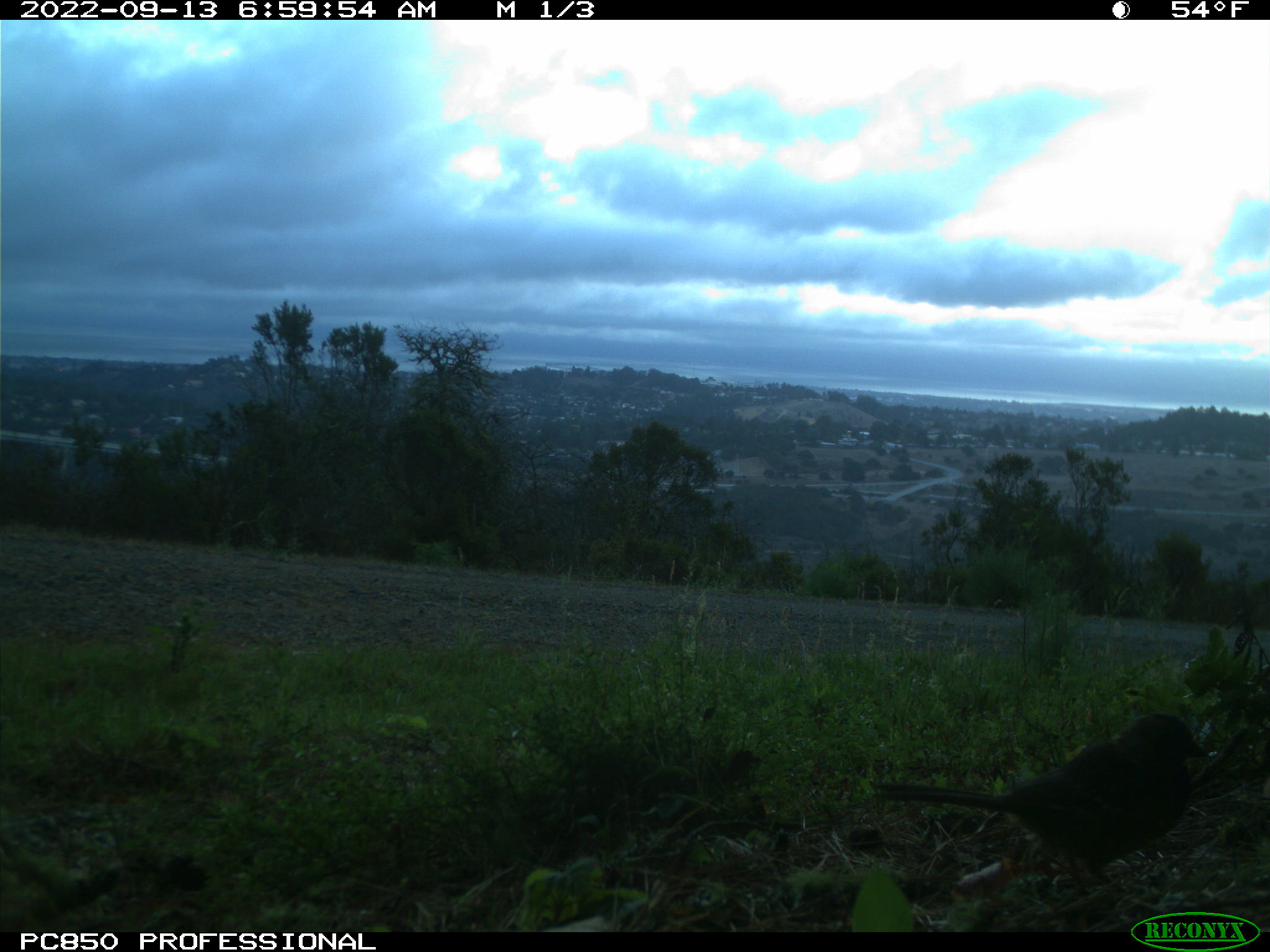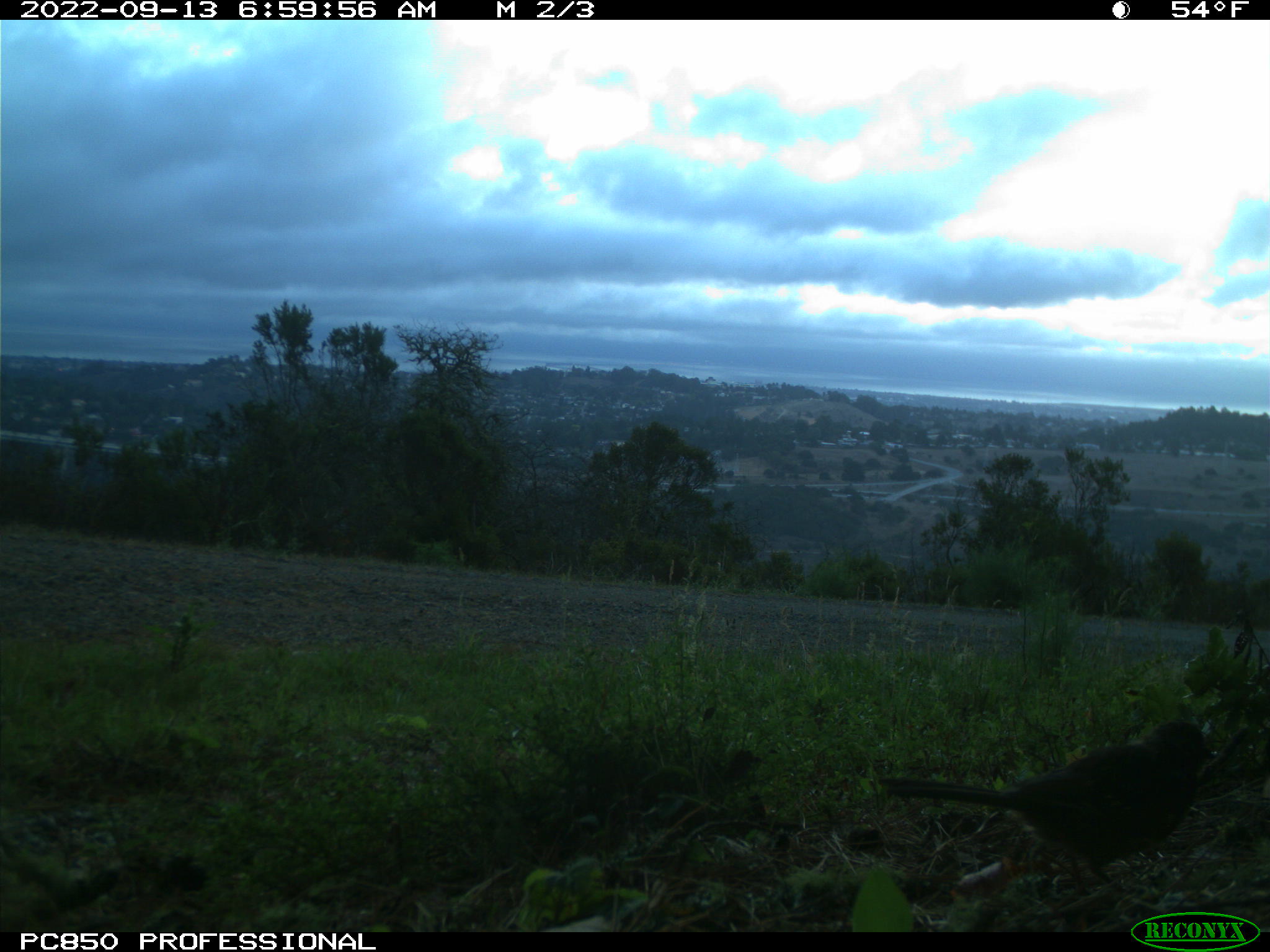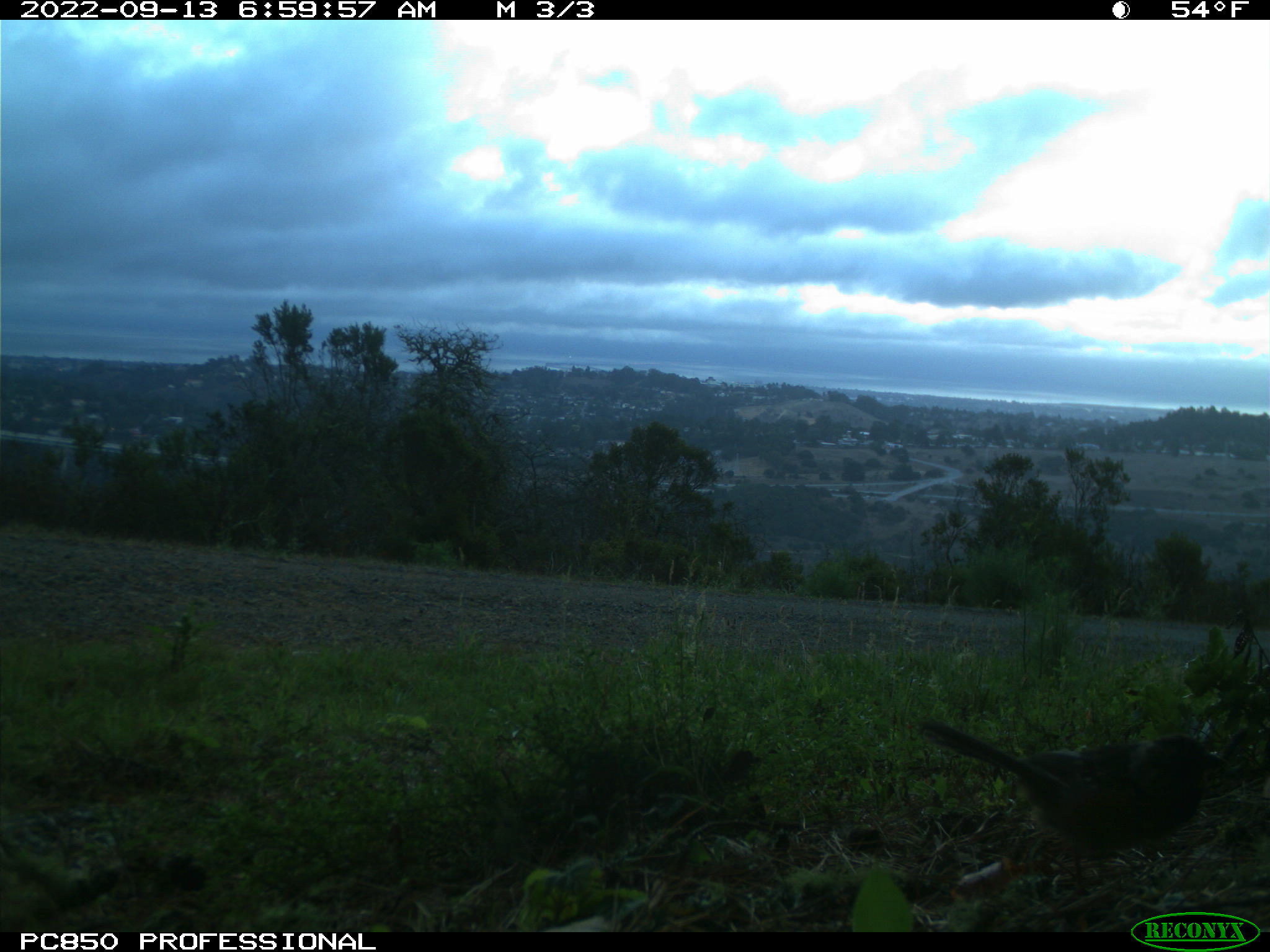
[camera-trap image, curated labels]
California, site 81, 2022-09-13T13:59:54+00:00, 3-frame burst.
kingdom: Animalia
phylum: Chordata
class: Aves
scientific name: Aves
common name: bird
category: unknown bird